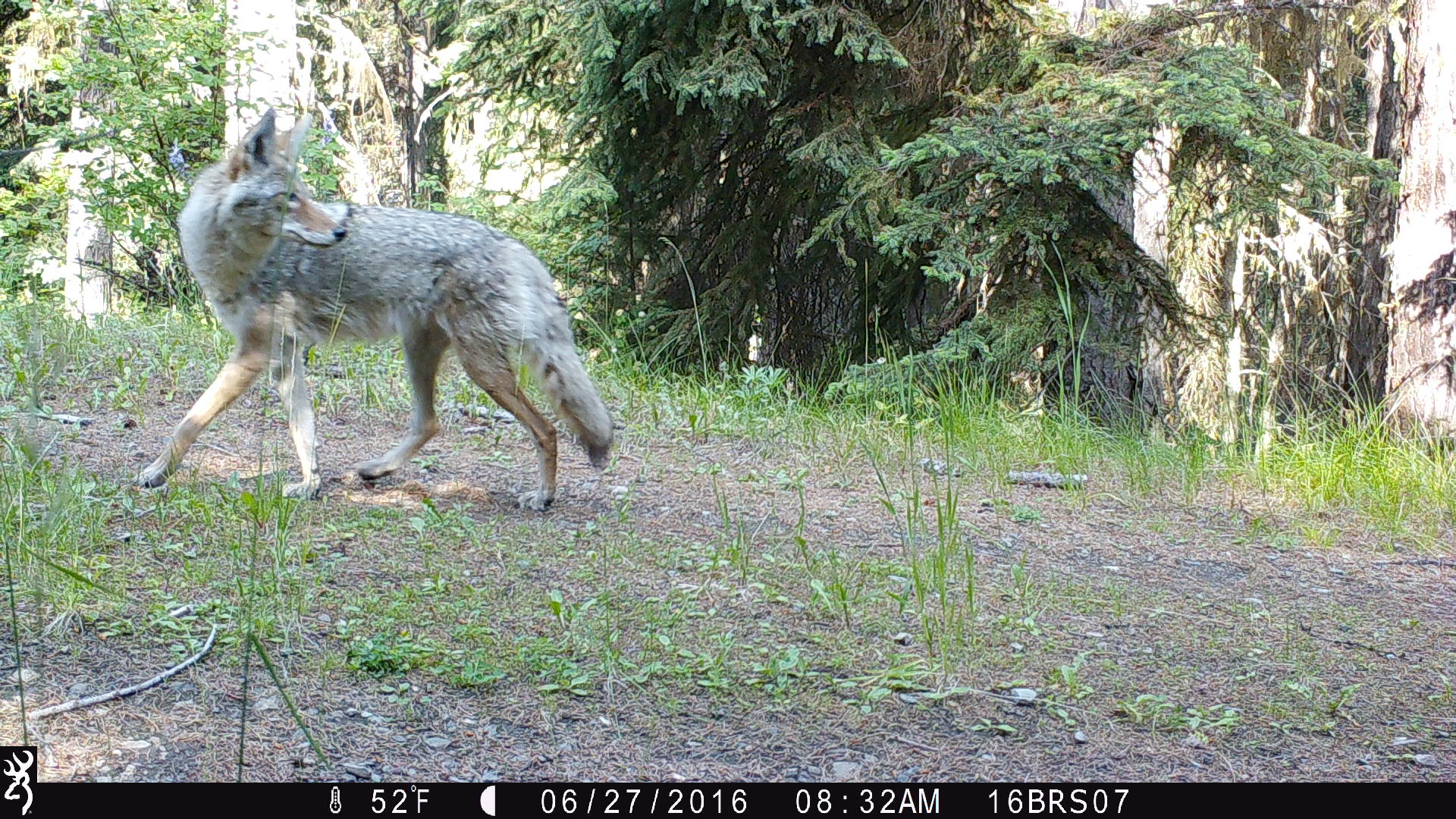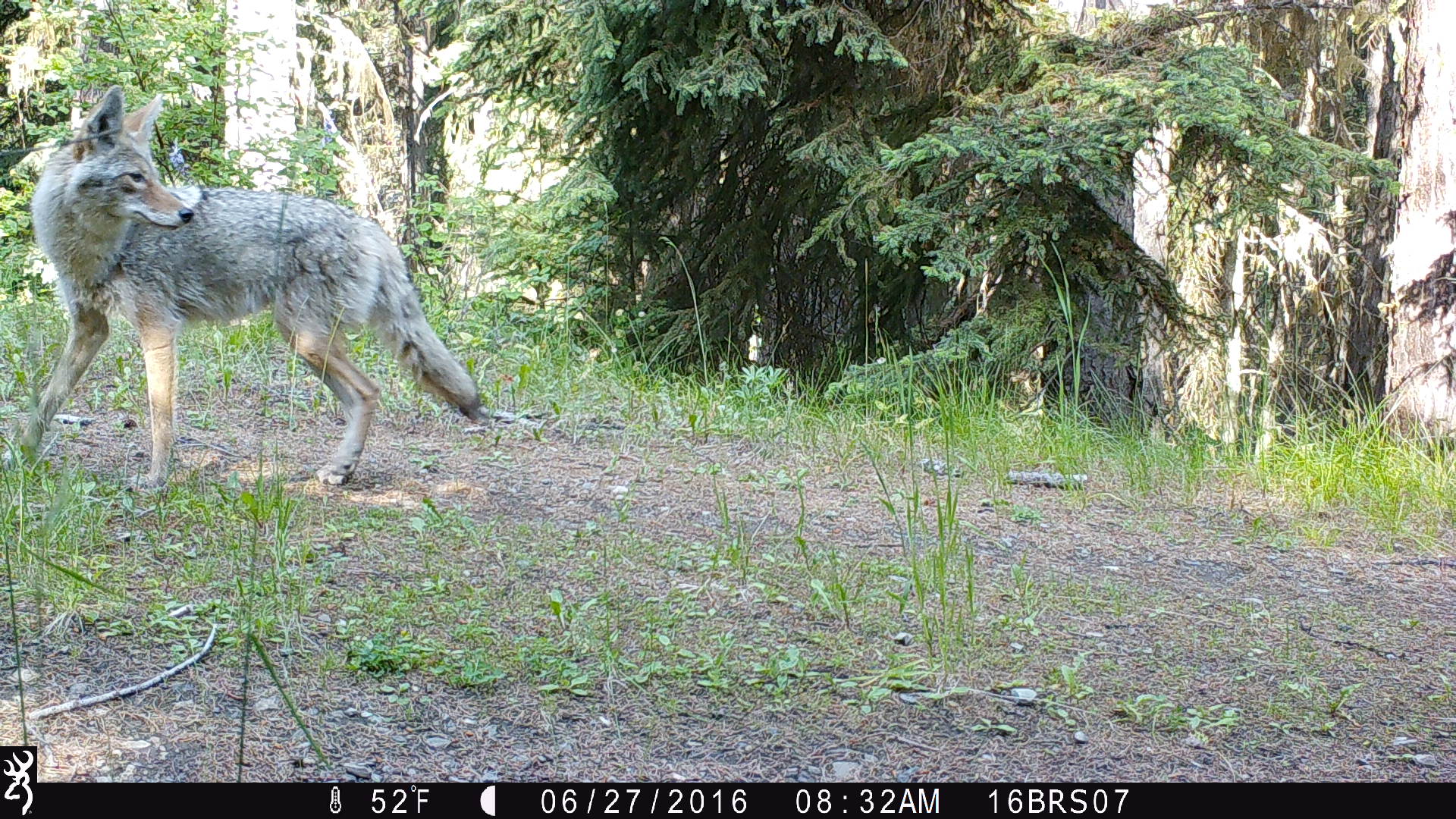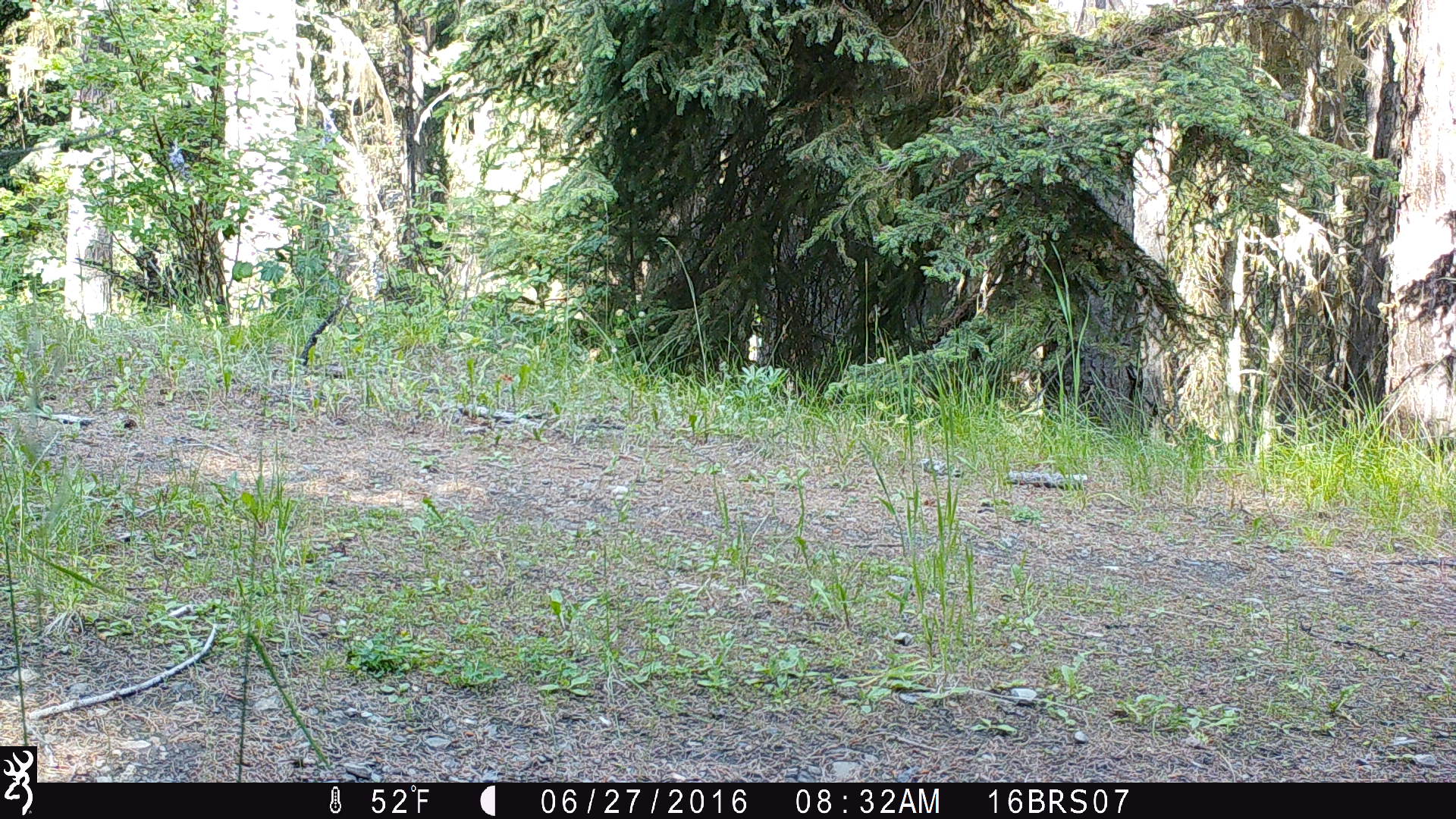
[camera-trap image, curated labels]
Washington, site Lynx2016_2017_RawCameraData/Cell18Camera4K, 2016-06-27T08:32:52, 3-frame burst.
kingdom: Animalia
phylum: Chordata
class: Mammalia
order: Carnivora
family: Canidae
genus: Canis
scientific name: Canis latrans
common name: coyote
Canis latrans (coyote). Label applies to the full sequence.